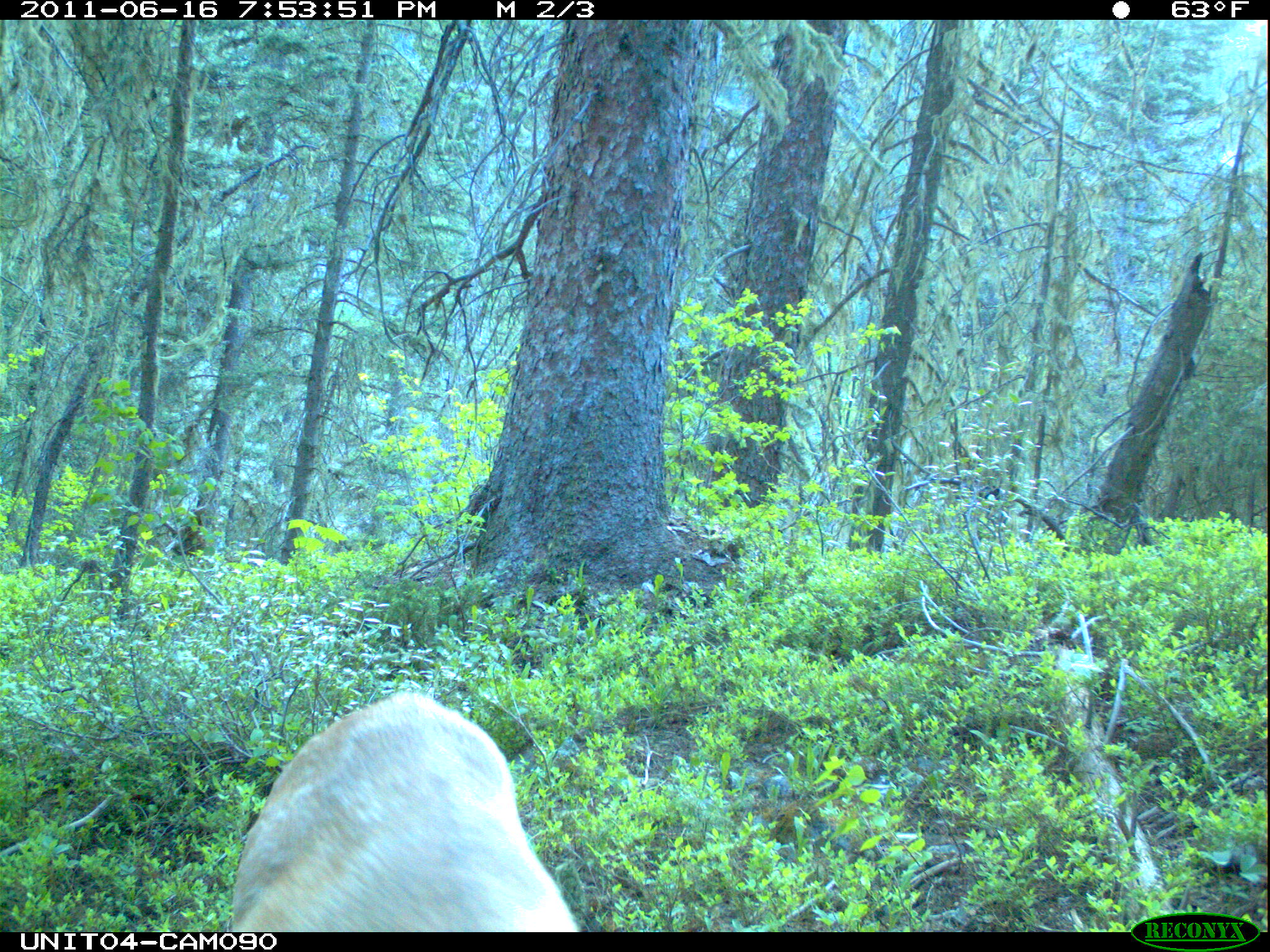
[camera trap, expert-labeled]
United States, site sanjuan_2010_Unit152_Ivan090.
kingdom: Animalia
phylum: Chordata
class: Mammalia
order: Artiodactyla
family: Cervidae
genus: Odocoileus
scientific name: Odocoileus hemionus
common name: mule deer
Odocoileus hemionus (mule deer).